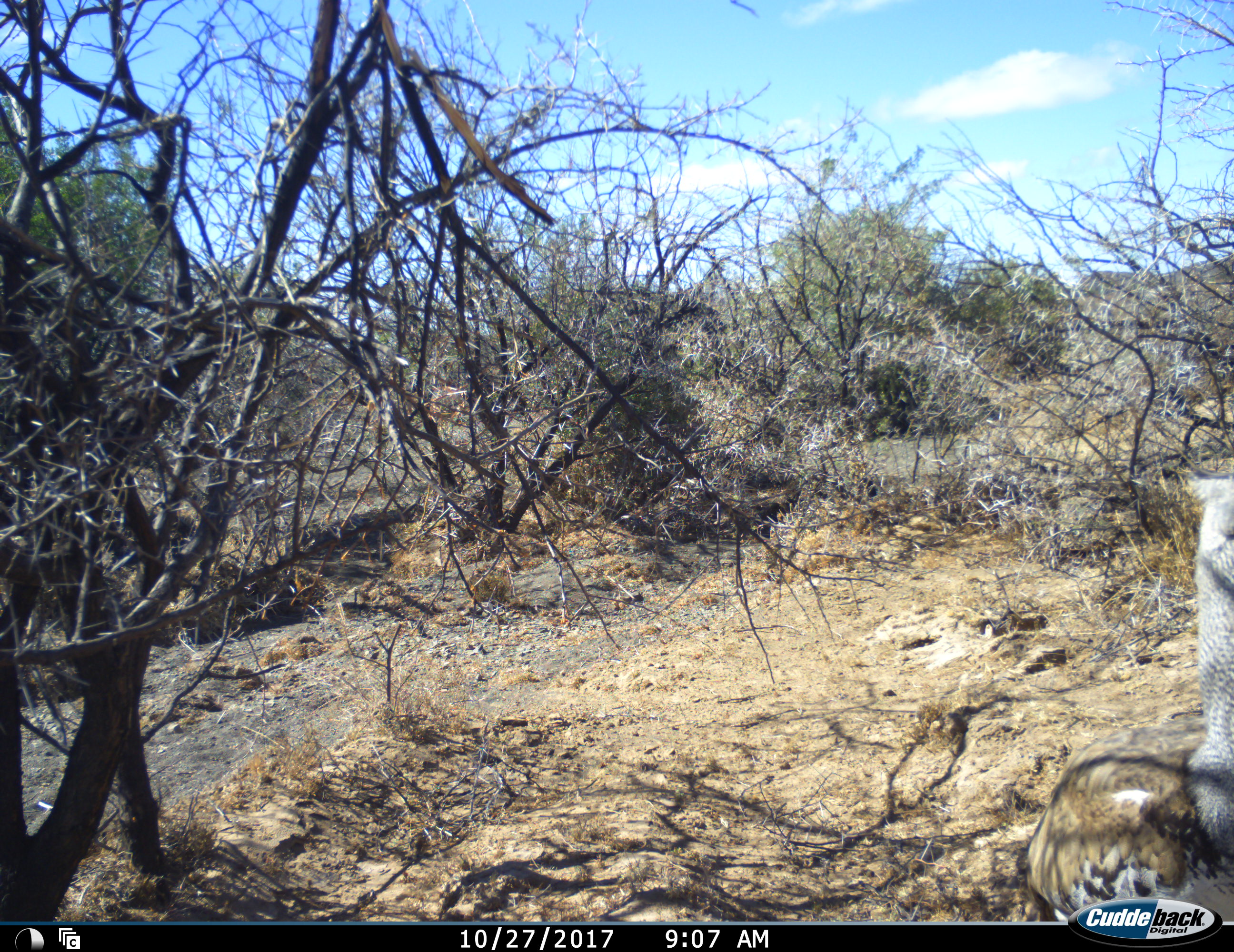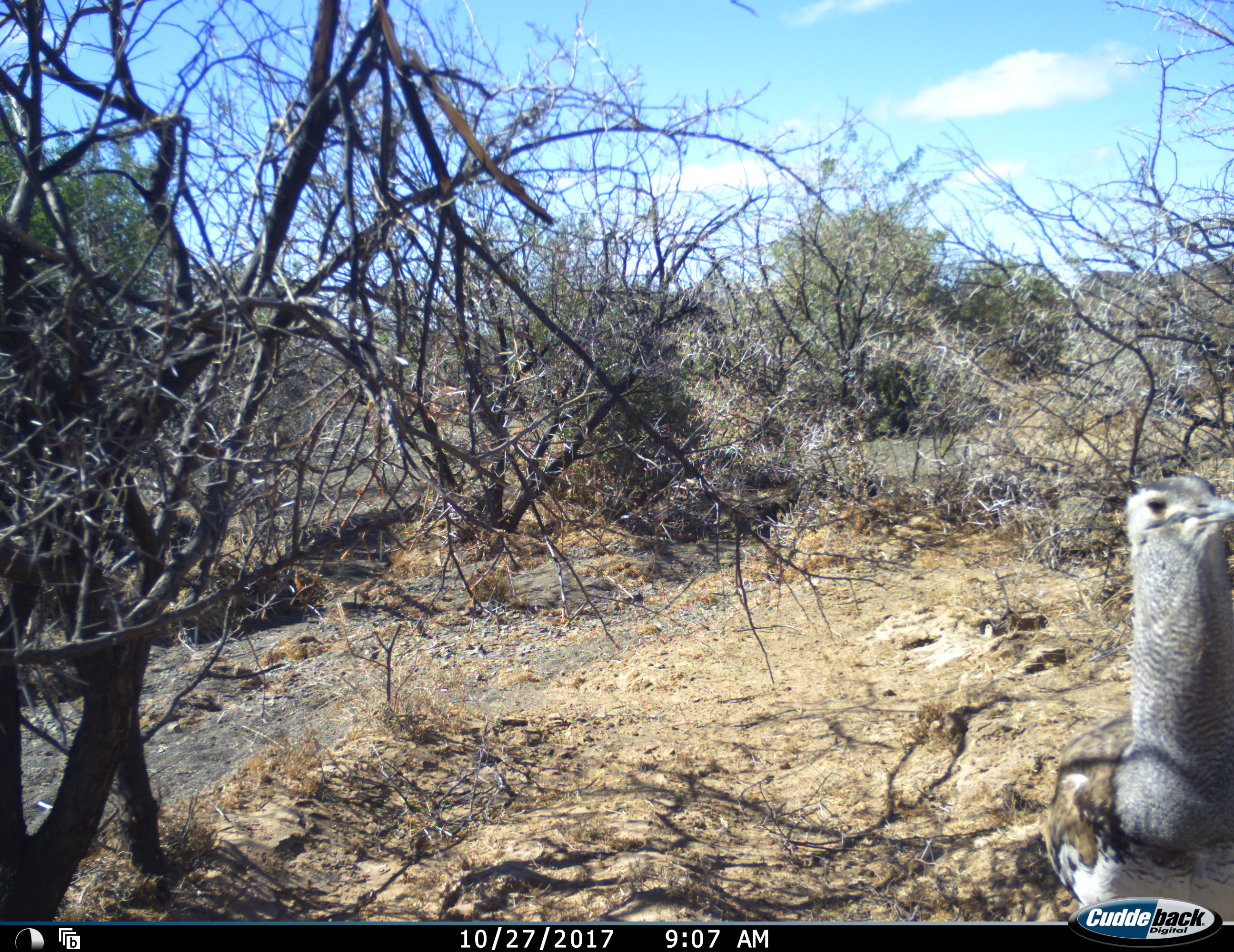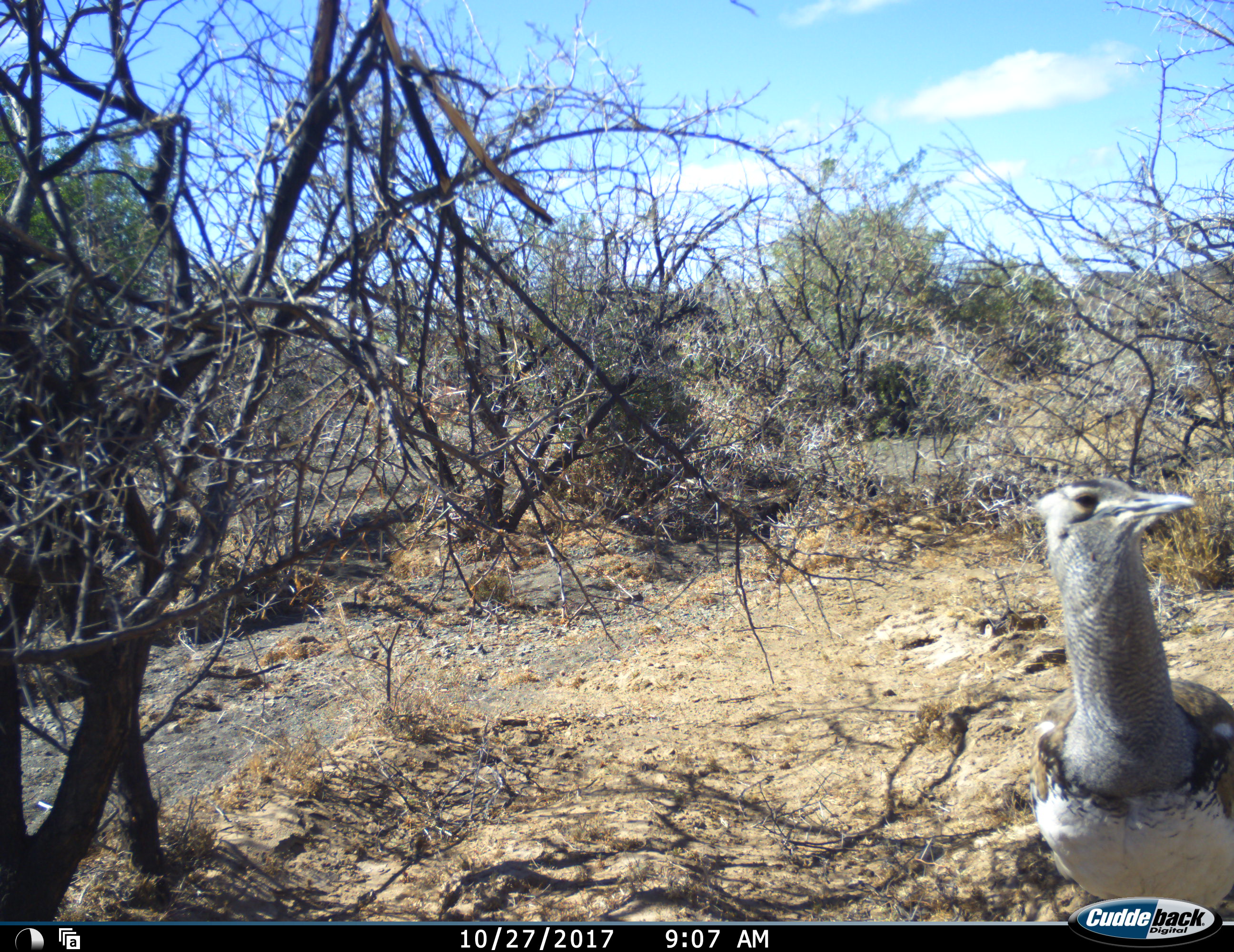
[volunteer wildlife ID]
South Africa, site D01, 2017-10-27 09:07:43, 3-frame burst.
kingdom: Animalia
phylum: Chordata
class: Aves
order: Otidiformes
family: Otididae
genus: Ardeotis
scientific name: Ardeotis kori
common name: kori bustard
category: bustardkori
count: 1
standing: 67%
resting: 17%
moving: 17%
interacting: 0%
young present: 0%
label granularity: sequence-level